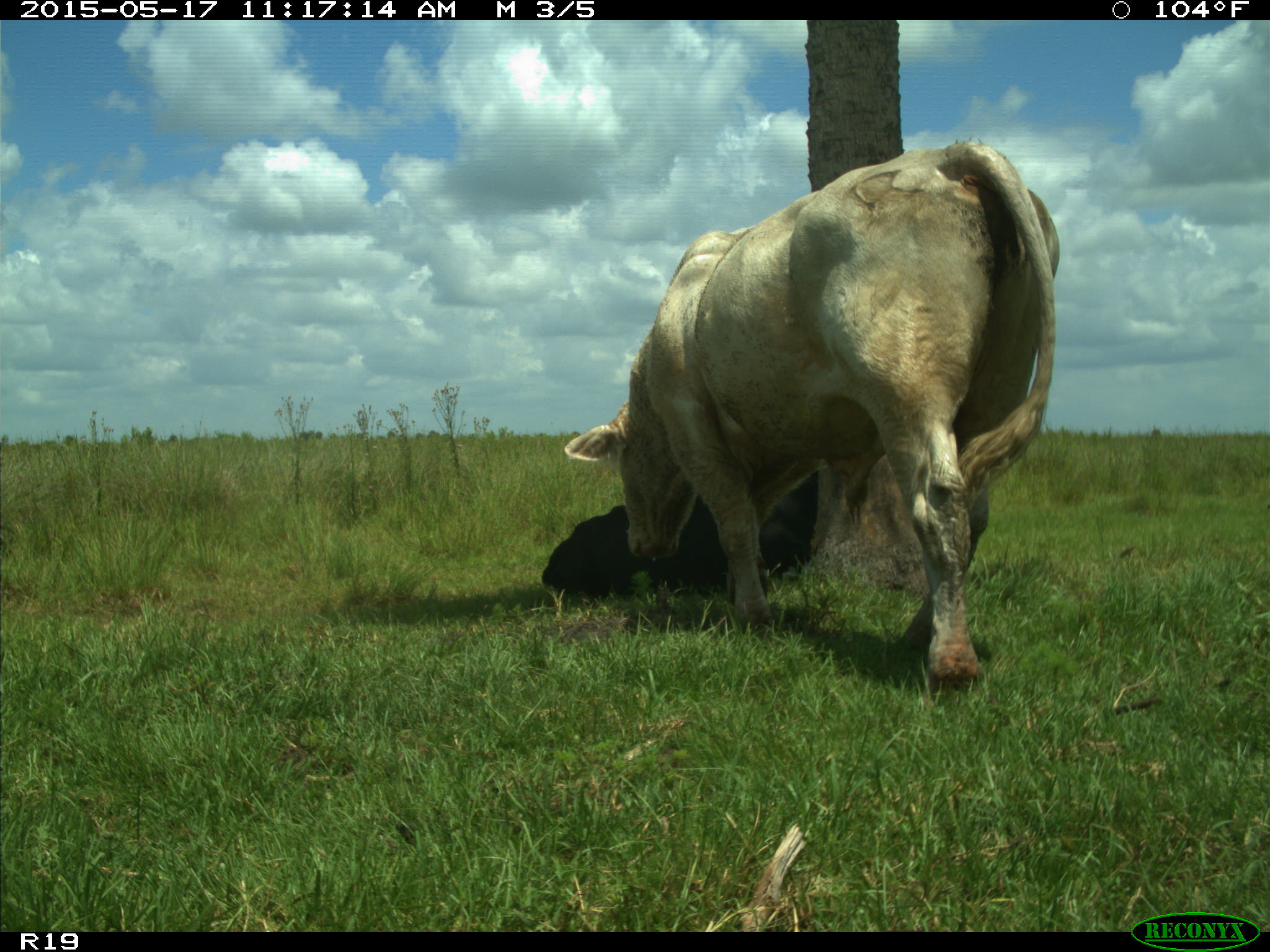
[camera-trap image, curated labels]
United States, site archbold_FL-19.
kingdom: Animalia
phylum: Chordata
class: Mammalia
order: Artiodactyla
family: Bovidae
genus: Bos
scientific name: Bos taurus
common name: domestic cow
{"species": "Bos taurus (domestic cow)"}